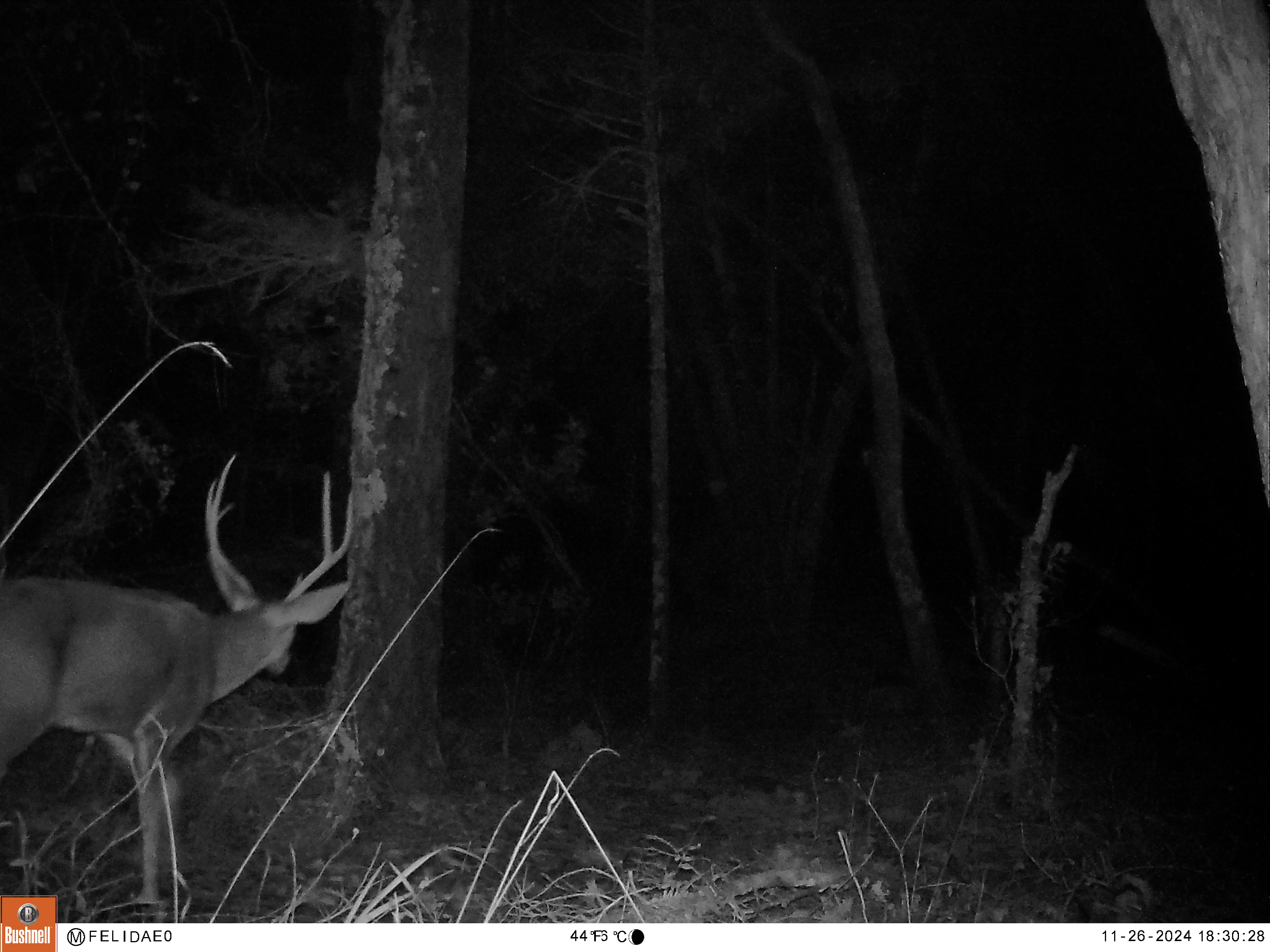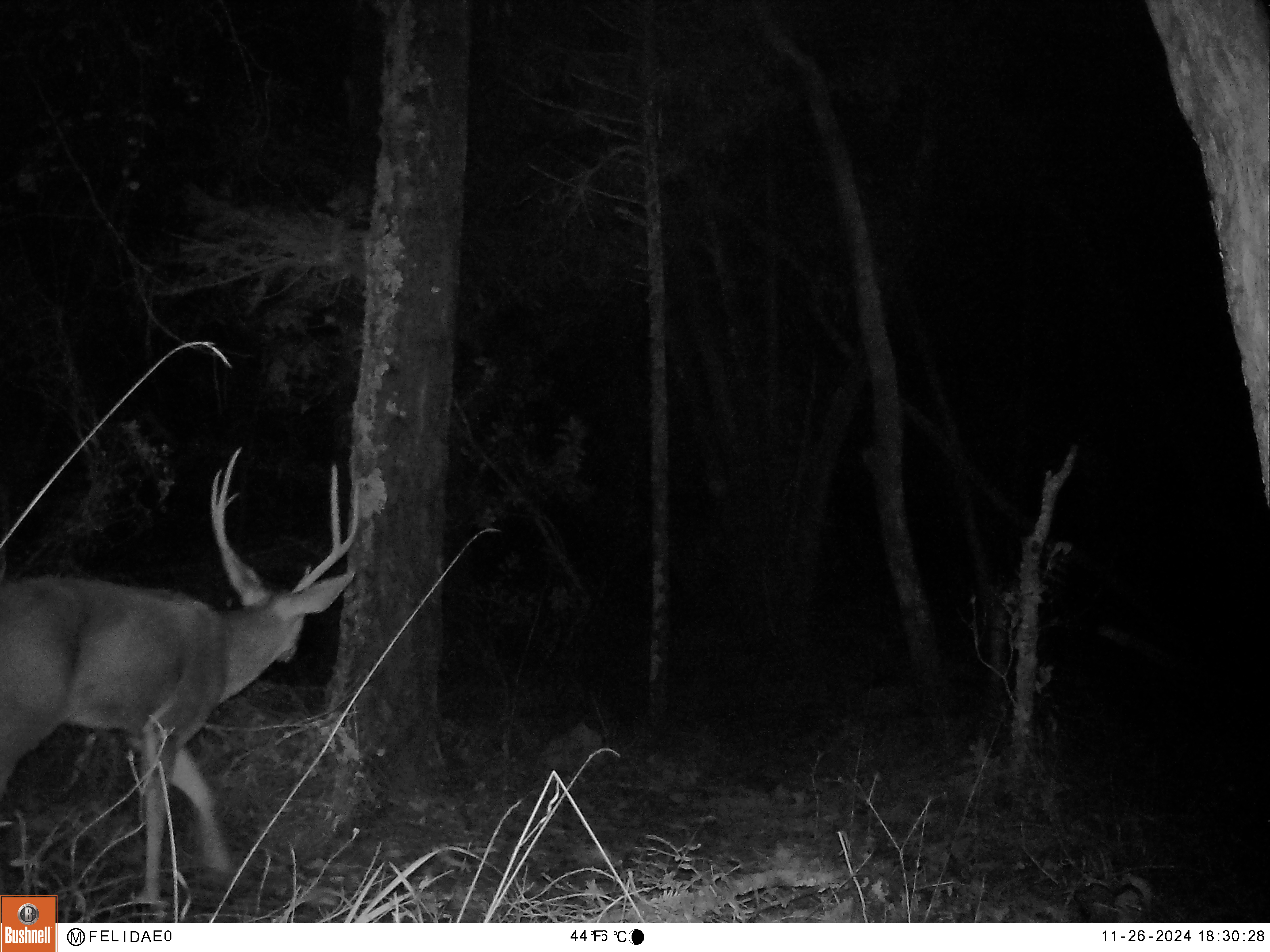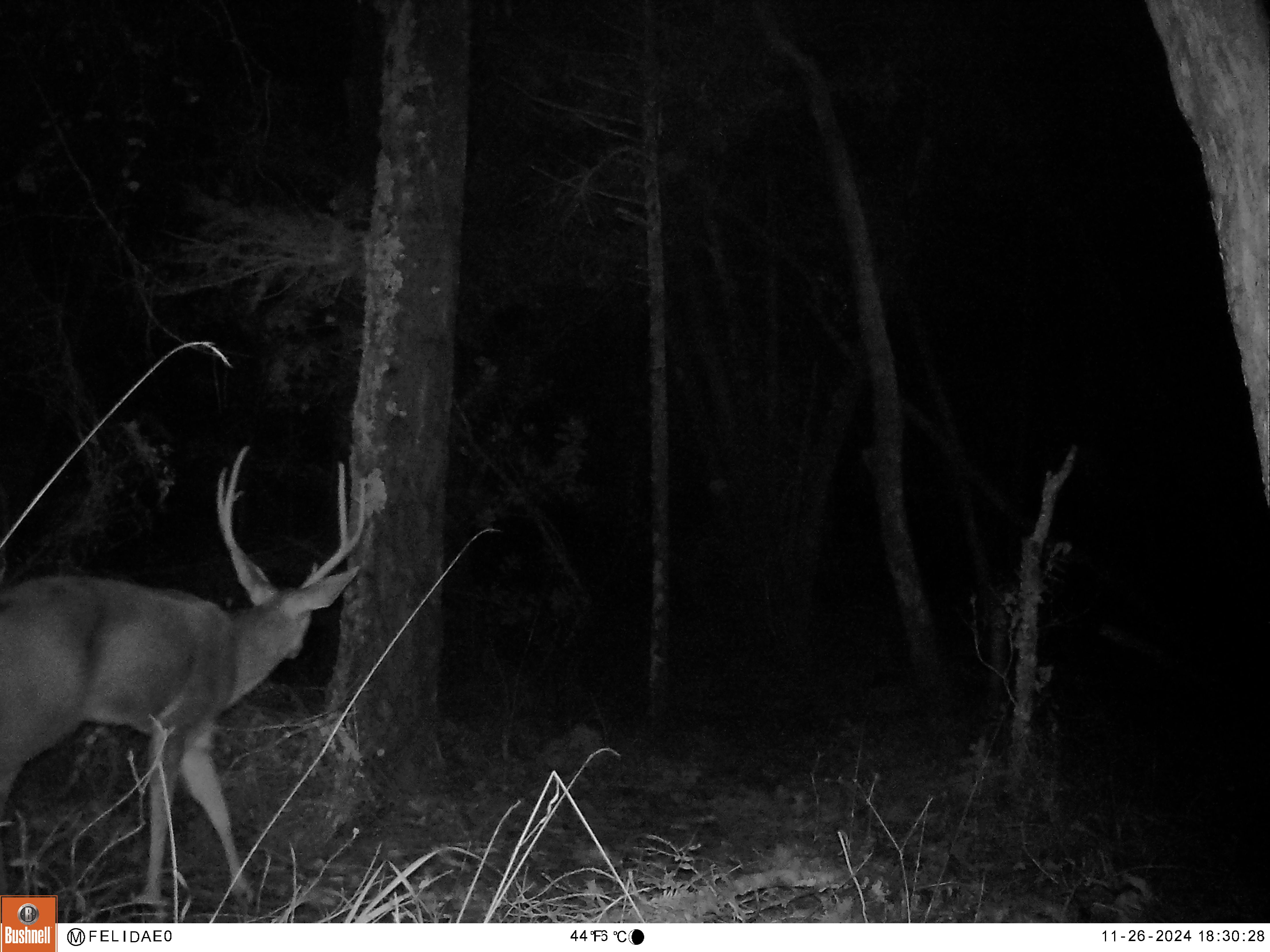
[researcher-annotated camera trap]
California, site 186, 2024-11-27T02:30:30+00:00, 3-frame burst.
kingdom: Animalia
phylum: Chordata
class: Mammalia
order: Artiodactyla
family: Cervidae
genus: Odocoileus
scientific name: Odocoileus hemionus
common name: mule deer